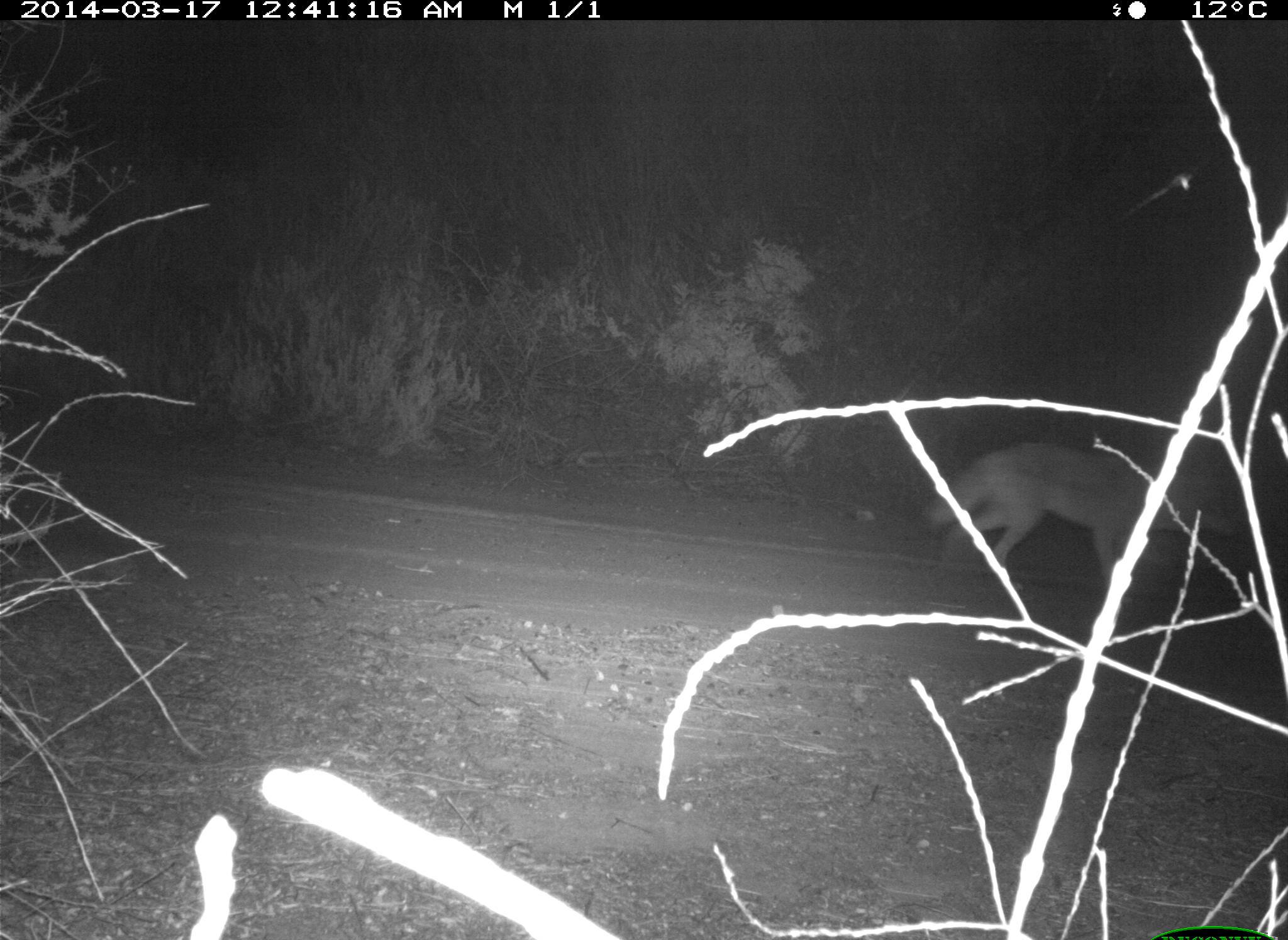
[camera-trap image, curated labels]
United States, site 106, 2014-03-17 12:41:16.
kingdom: Animalia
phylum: Chordata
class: Mammalia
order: Carnivora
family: Canidae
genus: Canis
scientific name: Canis latrans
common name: coyote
Coyote (Canis latrans).